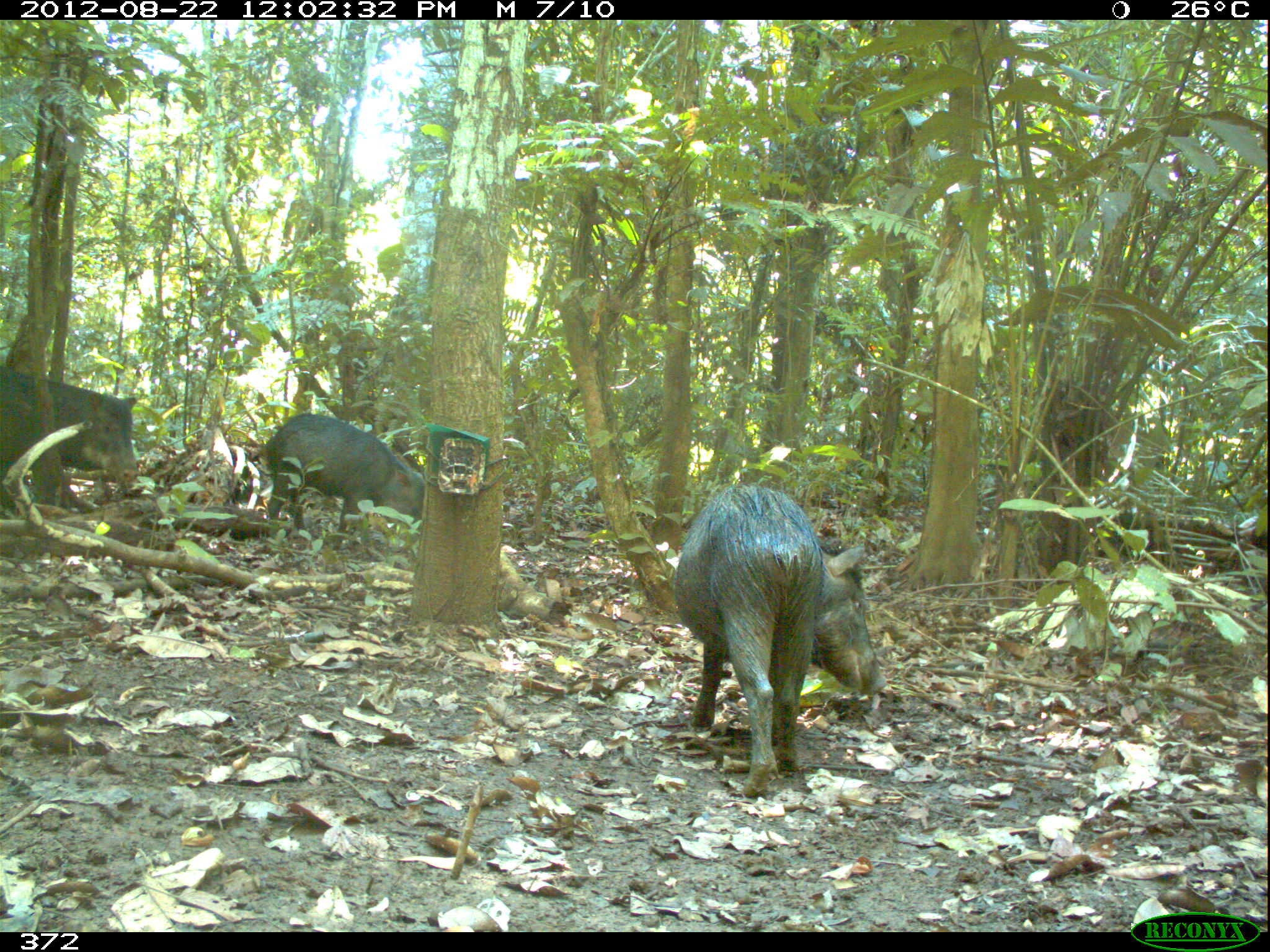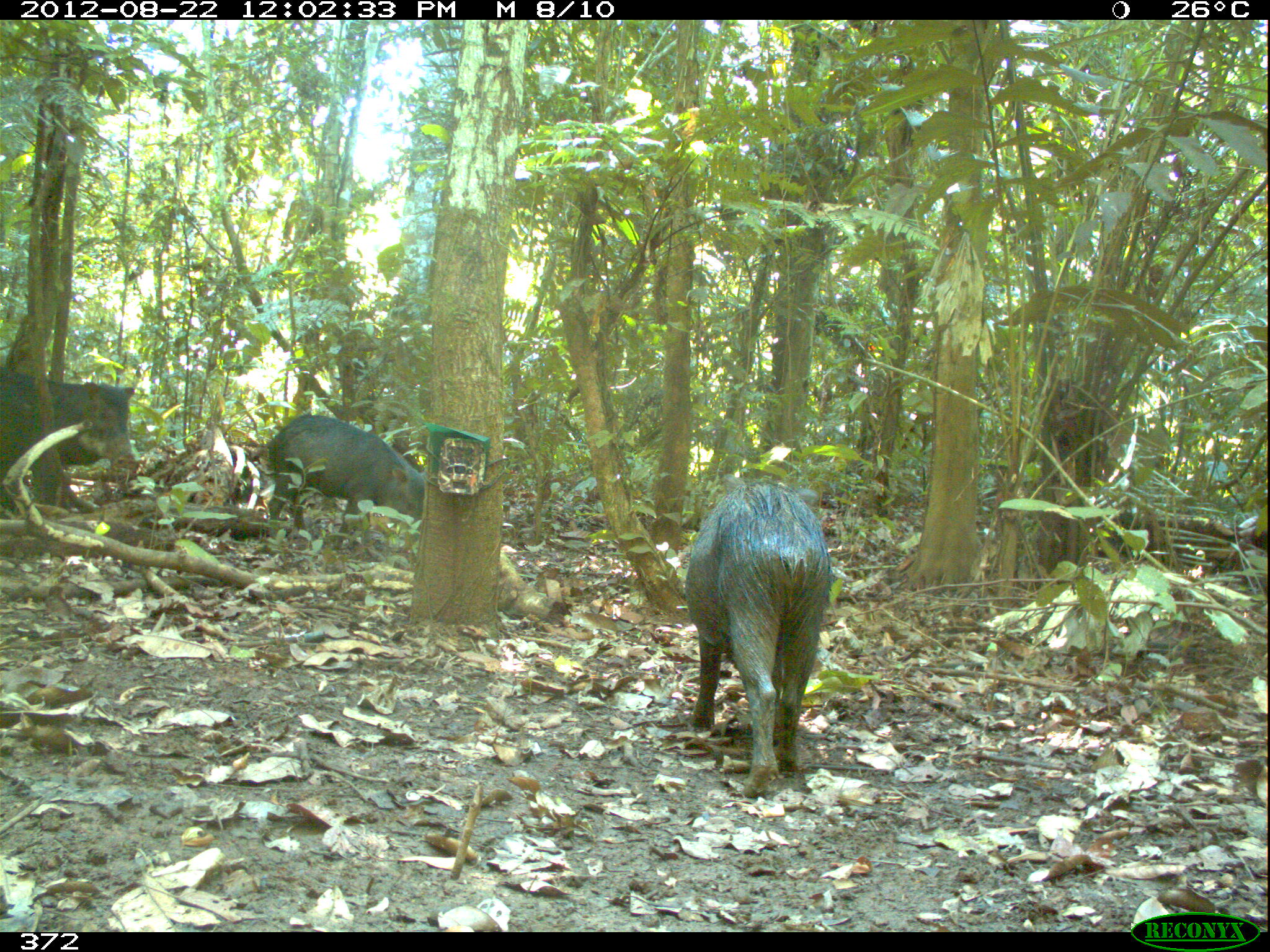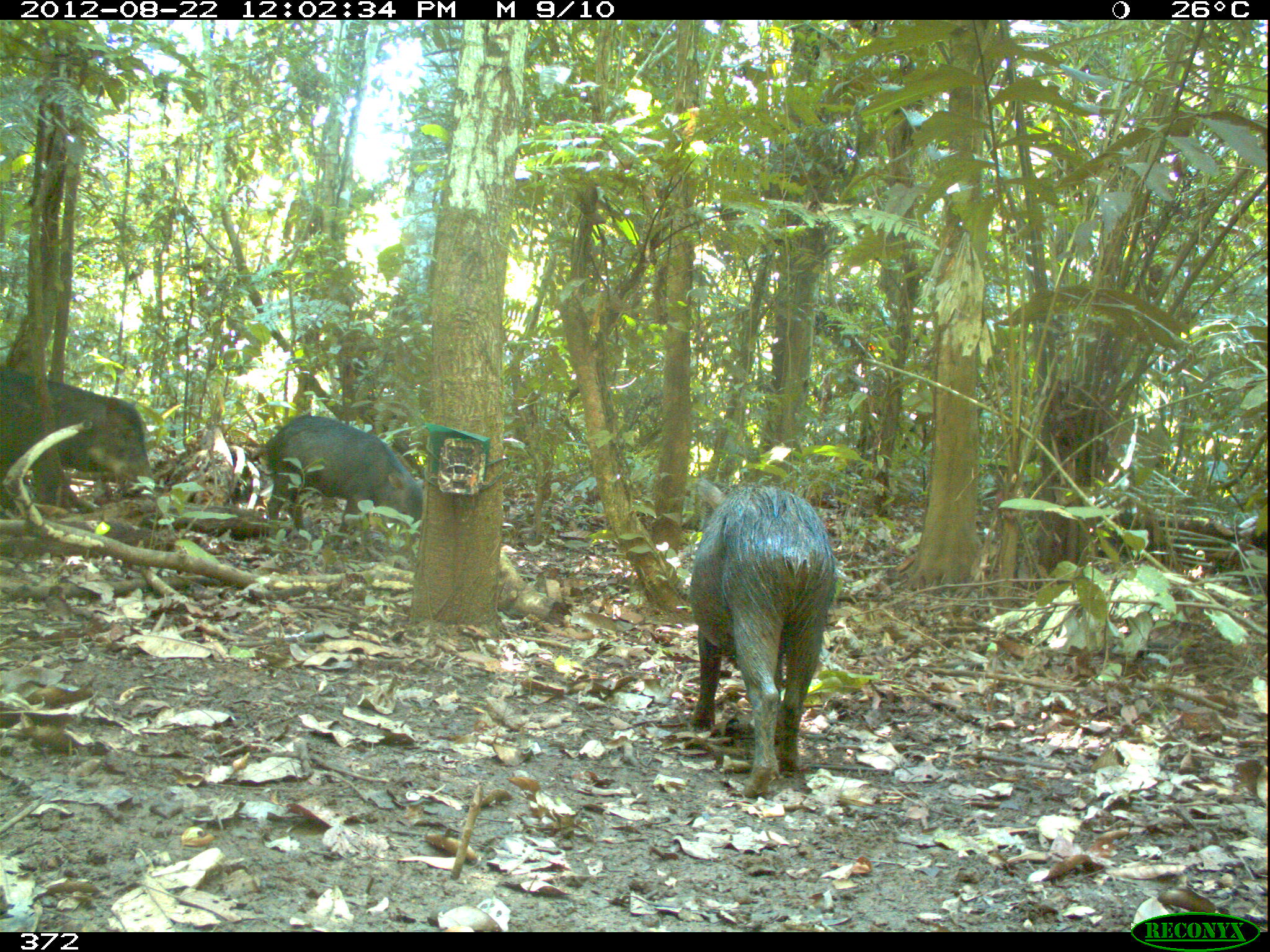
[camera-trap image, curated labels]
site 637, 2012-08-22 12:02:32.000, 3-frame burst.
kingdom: Animalia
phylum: Chordata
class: Mammalia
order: Artiodactyla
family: Tayassuidae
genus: Tayassu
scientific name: Tayassu pecari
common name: white-lipped peccary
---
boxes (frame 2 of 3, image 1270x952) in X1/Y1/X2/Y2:
tayassu pecari: 684/479/833/799; 258/411/428/546; 1/364/141/517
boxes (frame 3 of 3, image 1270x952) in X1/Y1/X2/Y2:
tayassu pecari: 686/482/838/799; 2/369/163/511; 257/410/422/539